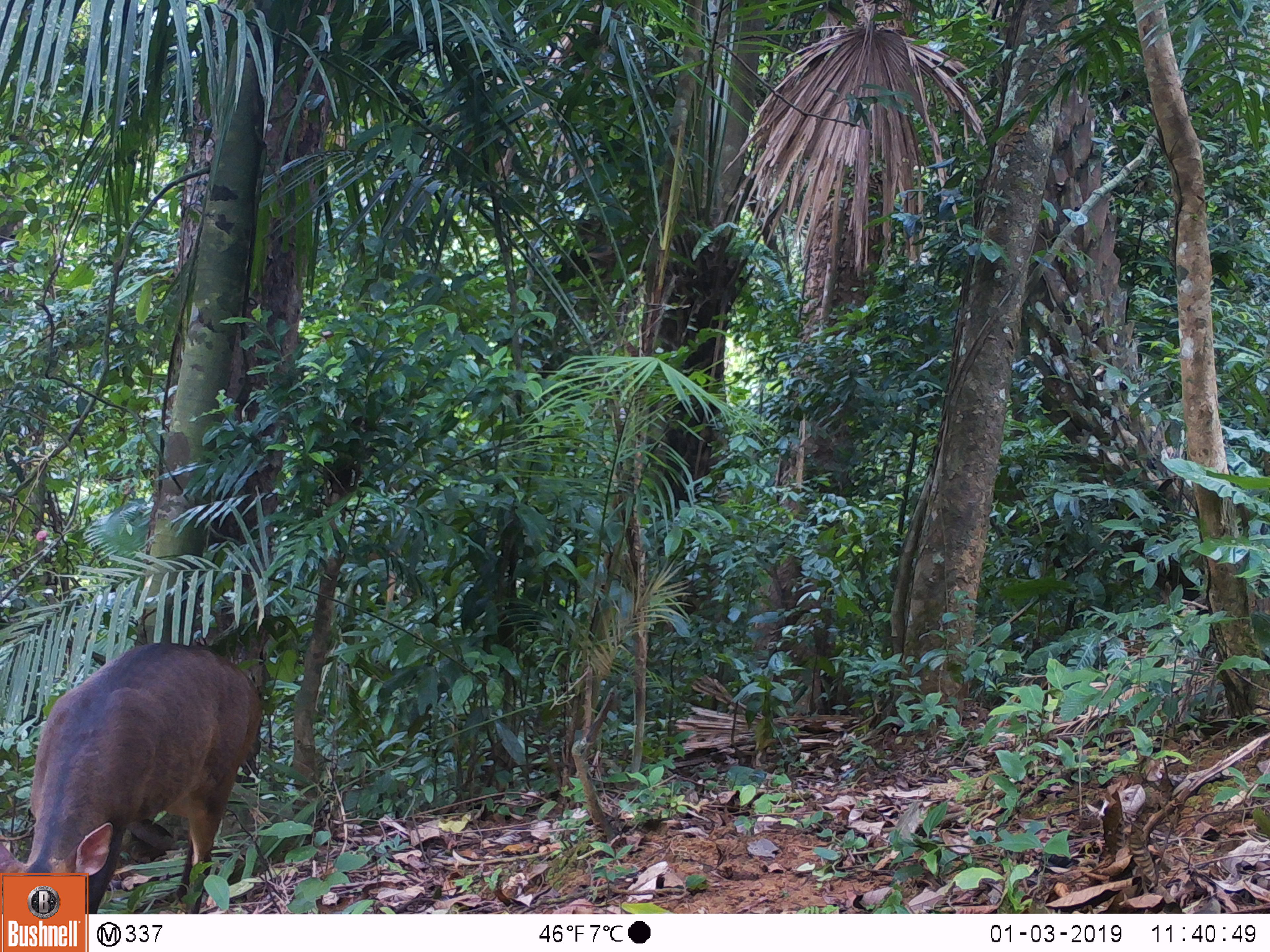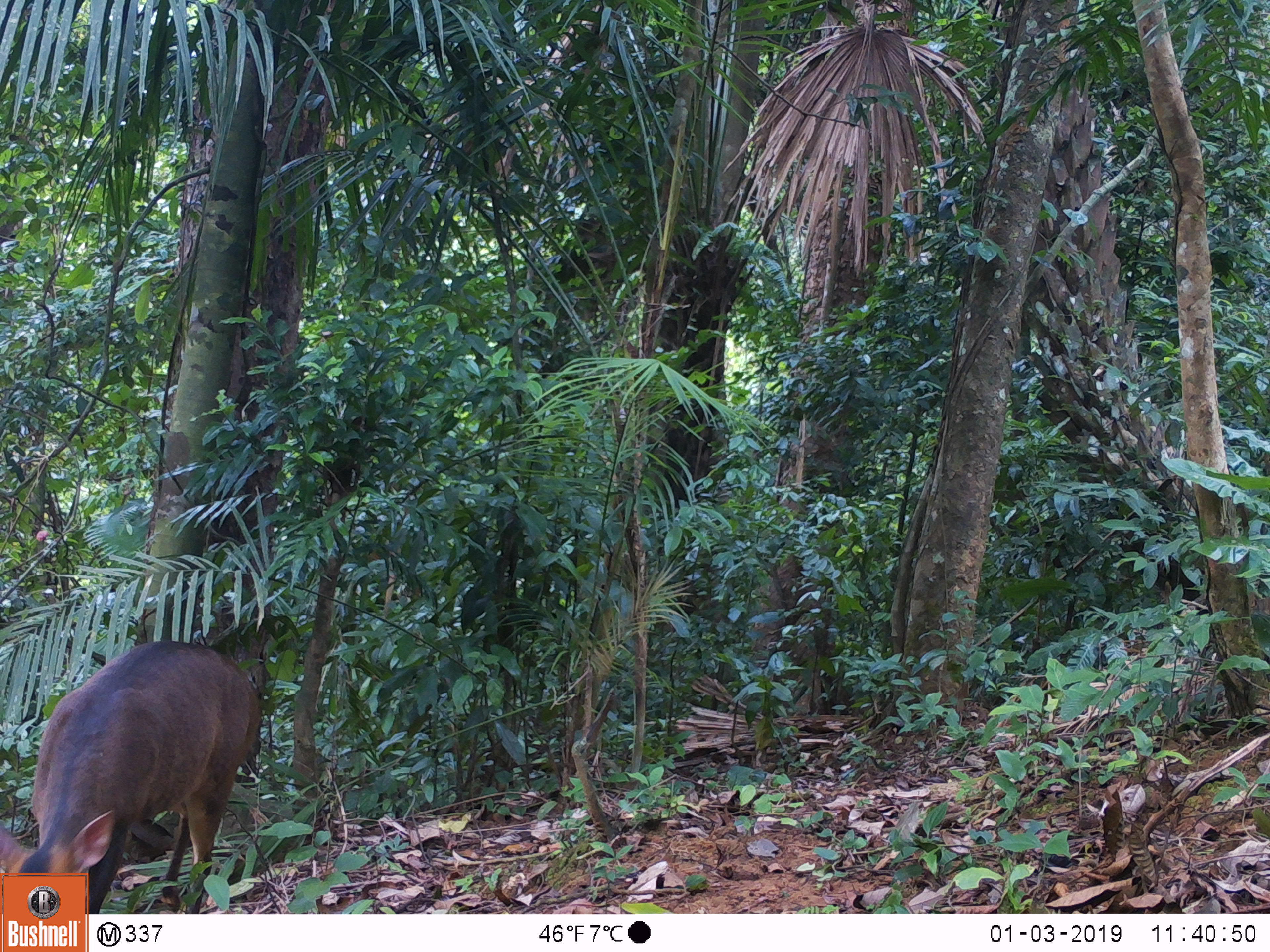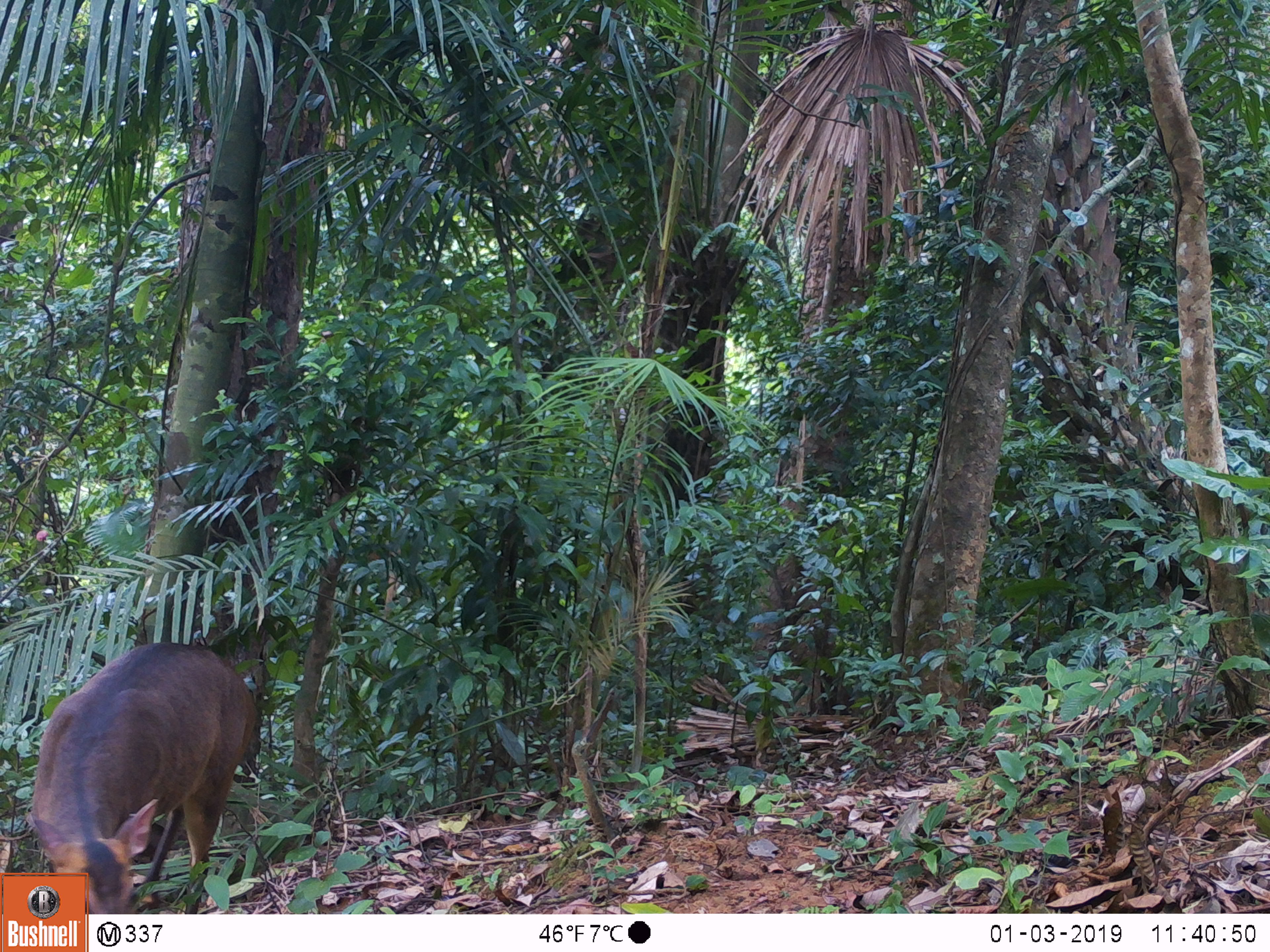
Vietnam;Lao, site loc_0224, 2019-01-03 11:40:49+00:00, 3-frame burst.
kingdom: Animalia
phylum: Chordata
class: Mammalia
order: Artiodactyla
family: Cervidae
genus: Muntiacus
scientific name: Muntiacus vuquangensis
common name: large-antlered muntjac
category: large antlered muntjac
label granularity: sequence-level